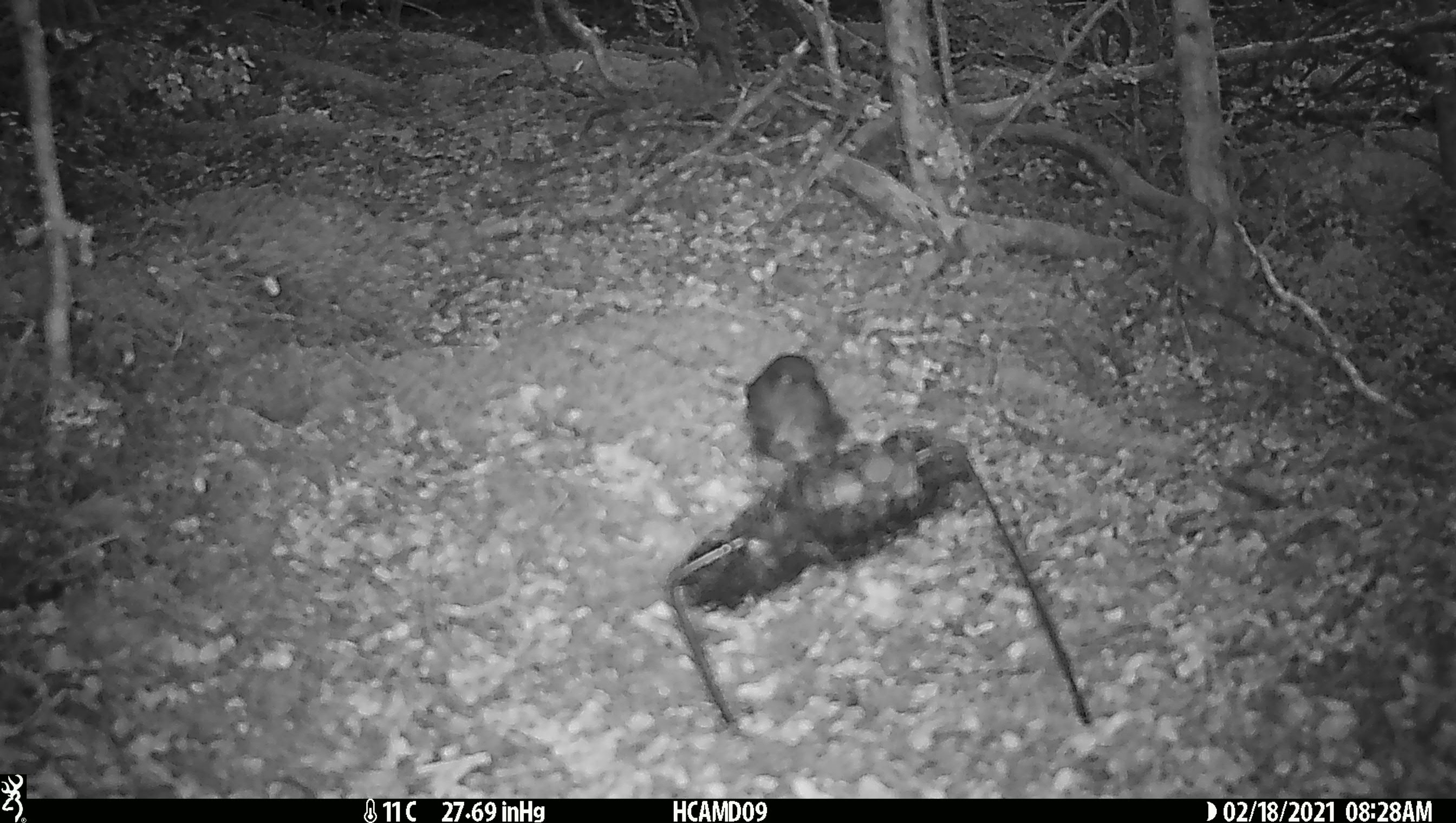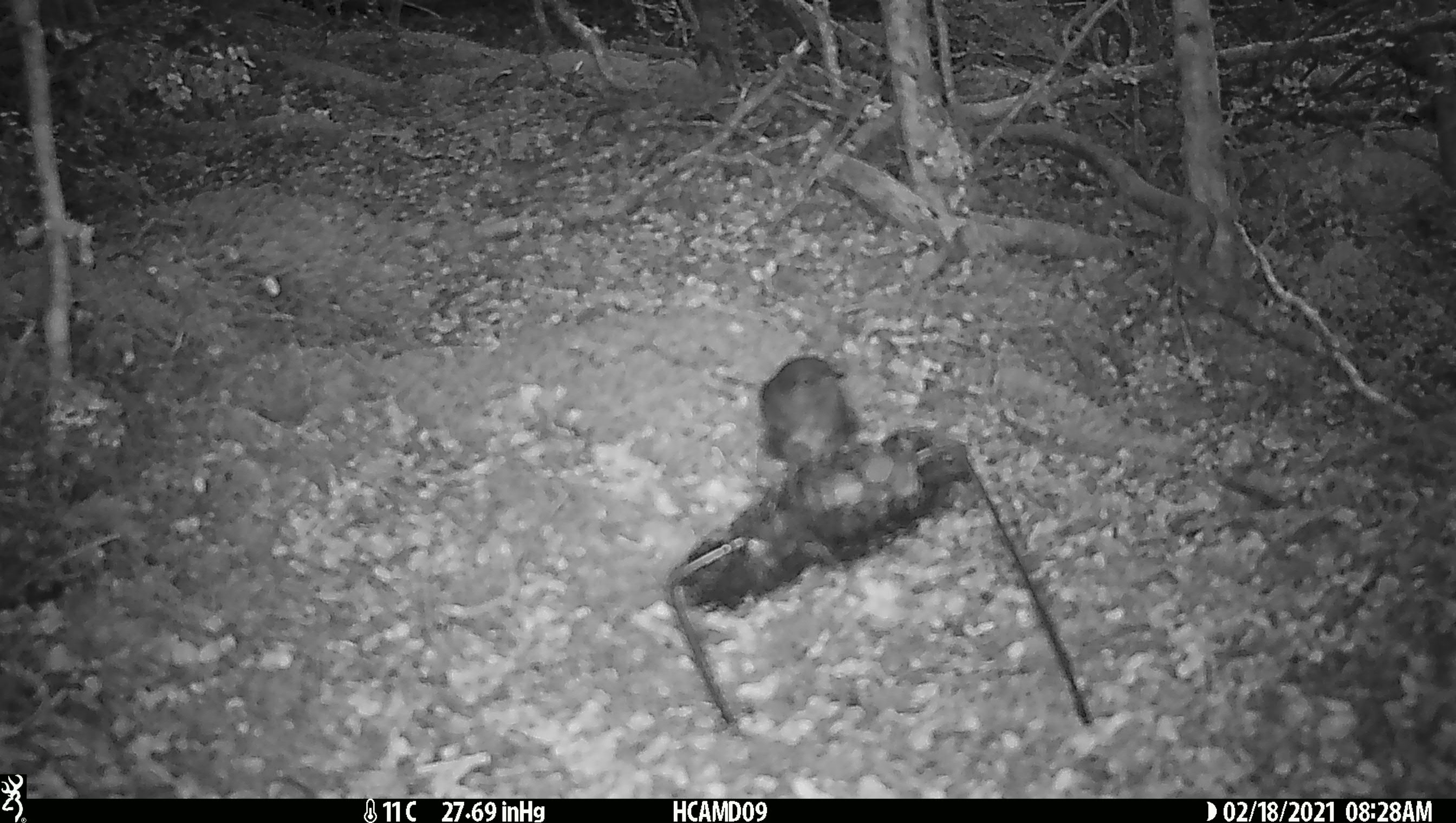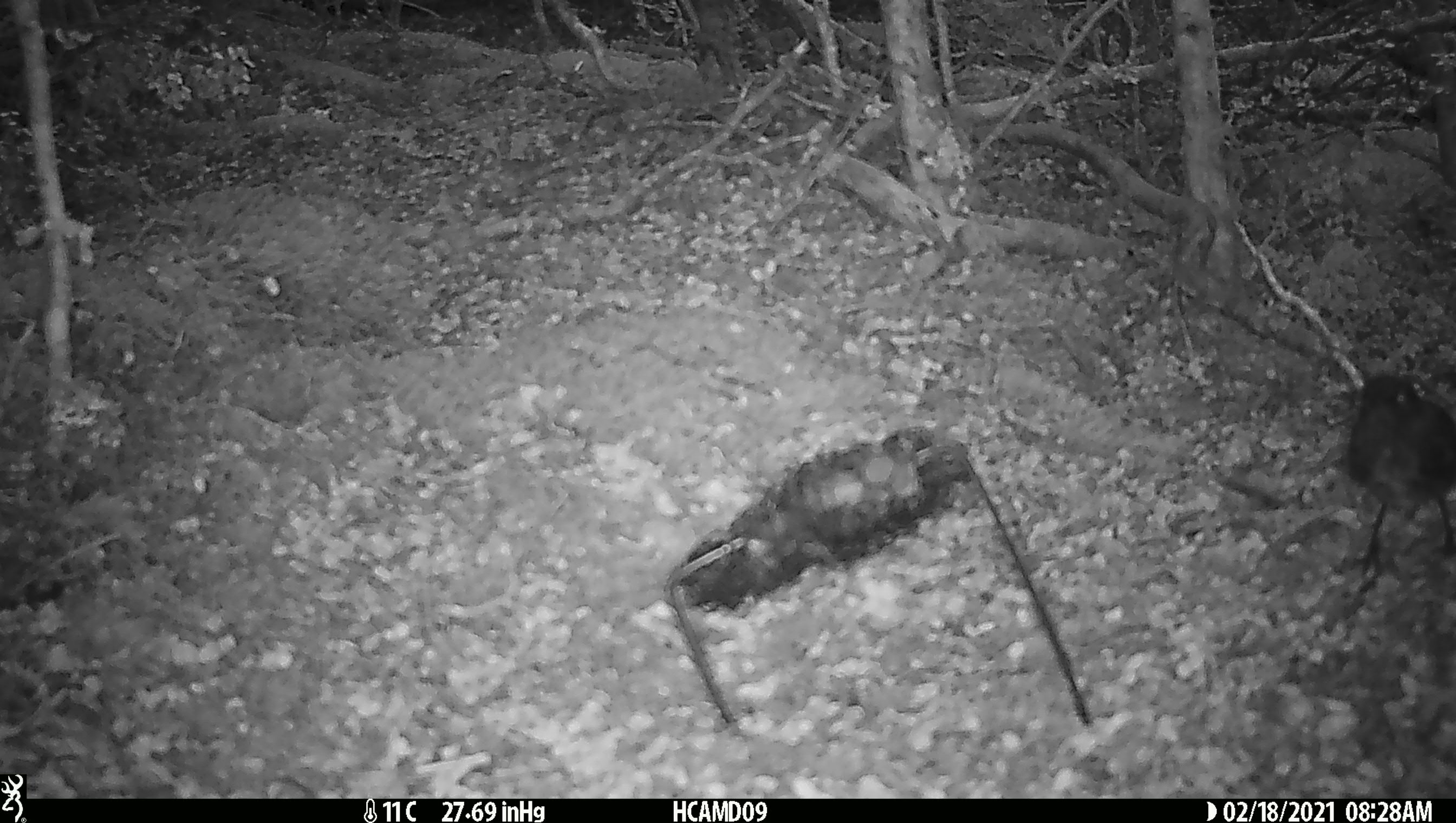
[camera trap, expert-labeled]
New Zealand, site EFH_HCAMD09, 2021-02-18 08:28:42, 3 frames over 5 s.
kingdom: Animalia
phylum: Chordata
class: Aves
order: Passeriformes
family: Petroicidae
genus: Petroica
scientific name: Petroica australis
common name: new zealand robin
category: robin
Robin (new zealand robin) (Petroica australis).